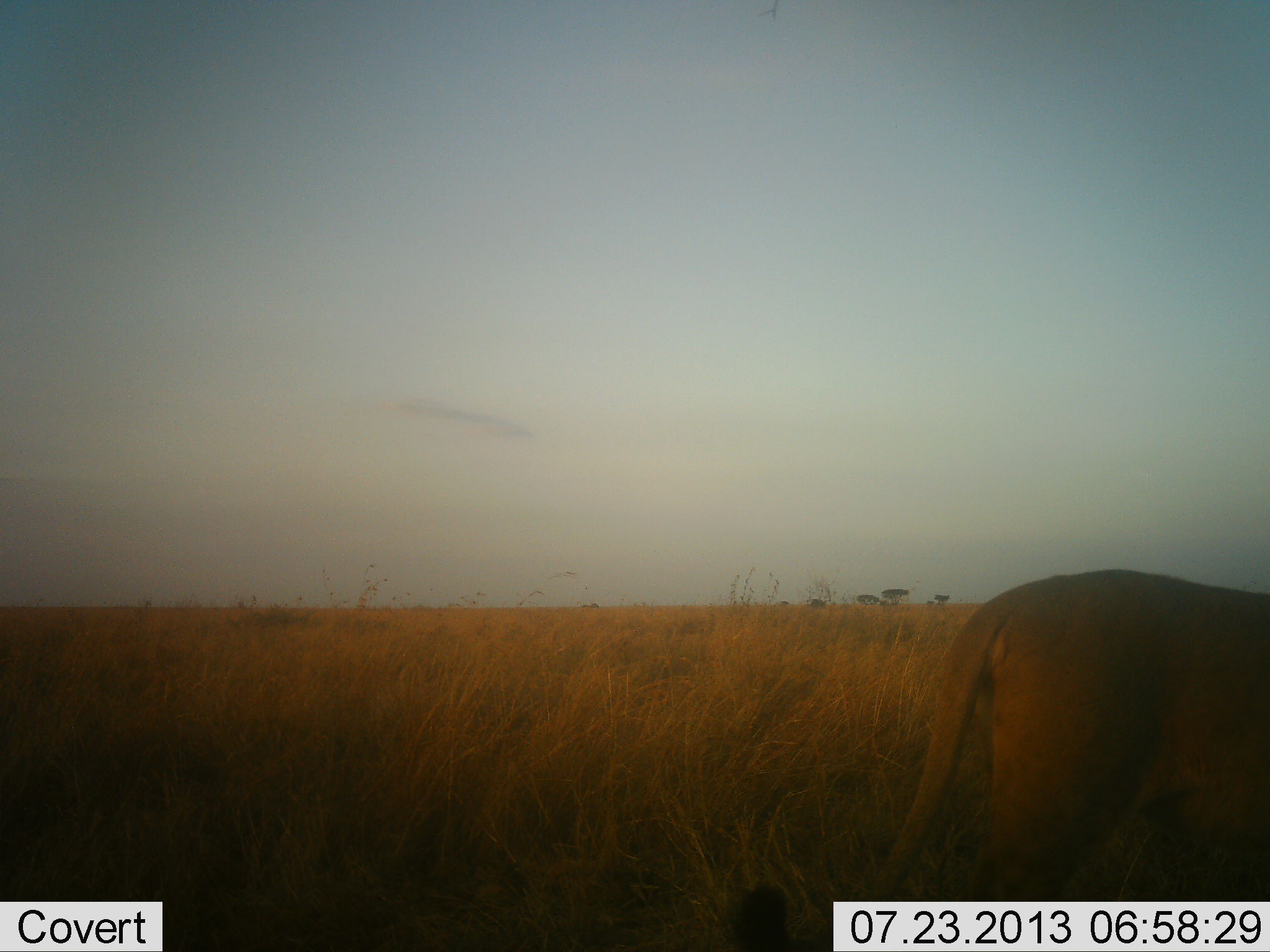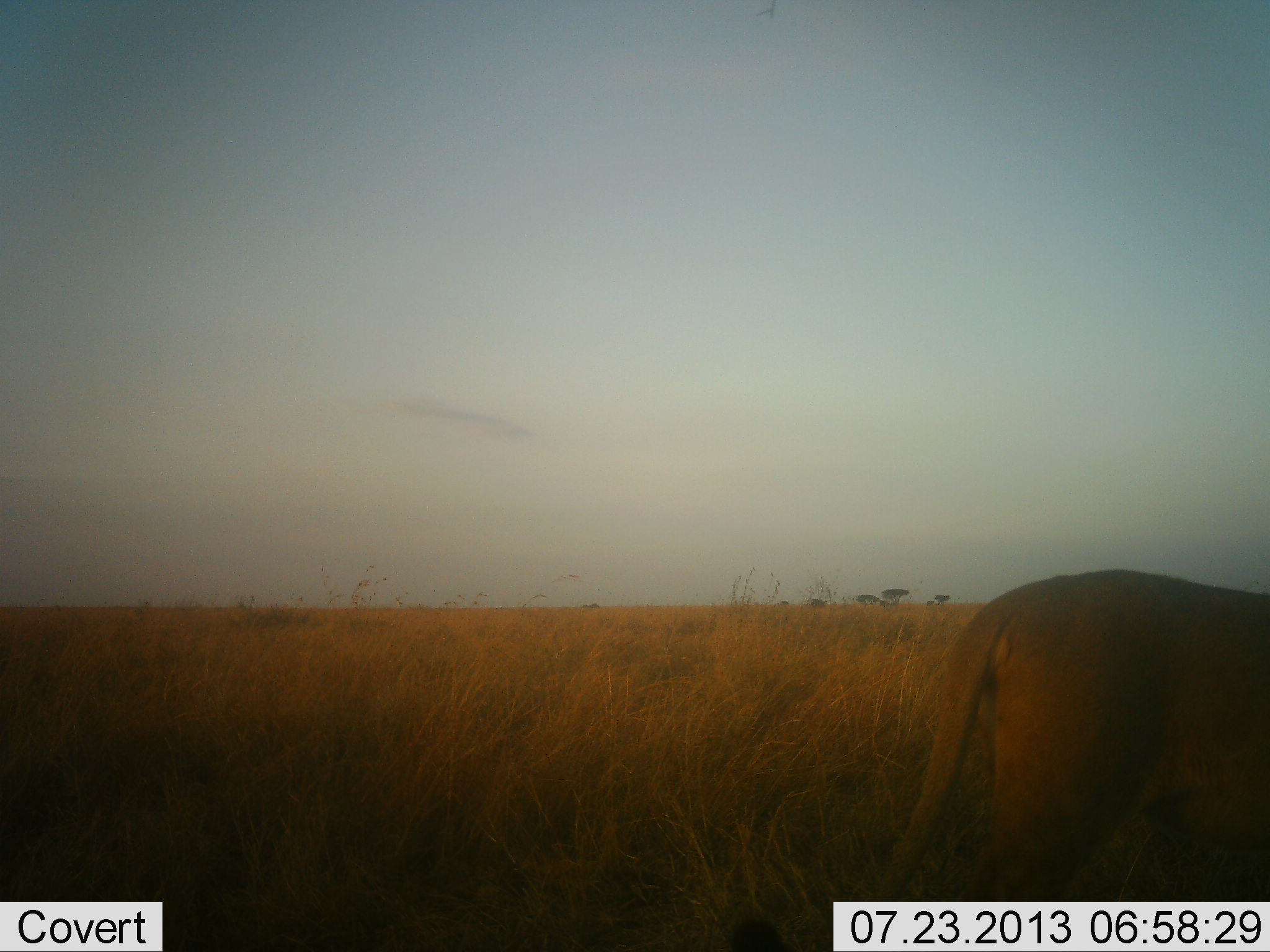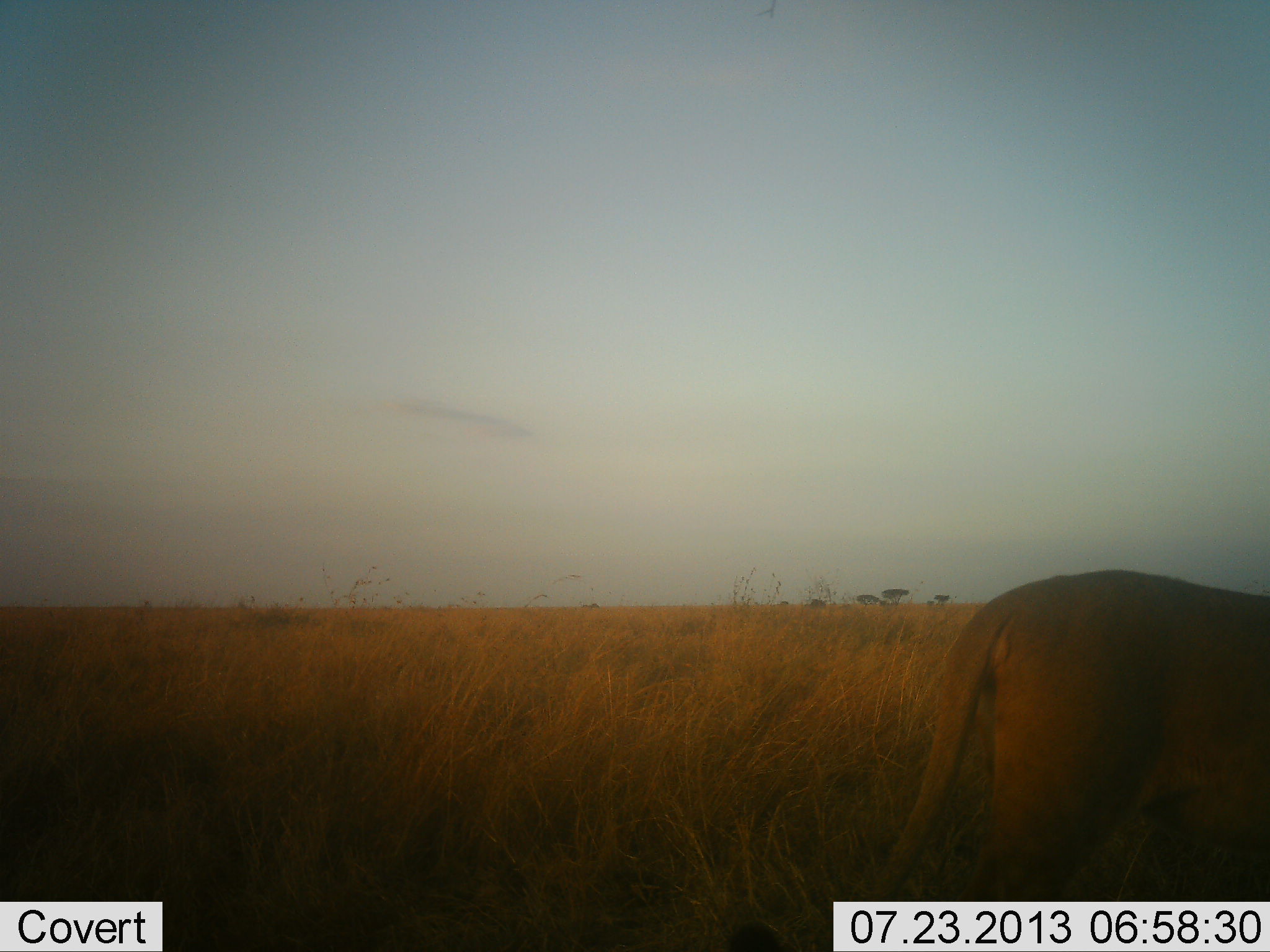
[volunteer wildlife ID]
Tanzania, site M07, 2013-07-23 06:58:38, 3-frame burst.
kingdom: Animalia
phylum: Chordata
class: Mammalia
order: Carnivora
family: Felidae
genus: Panthera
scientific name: Panthera leo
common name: lion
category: lionfemale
Lionfemale (lion) (Panthera leo), count 1. Behavior (volunteer vote fractions): standing 73%, resting 0%, moving 27%, interacting 0%. Young present (vote fraction): 0%. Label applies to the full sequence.